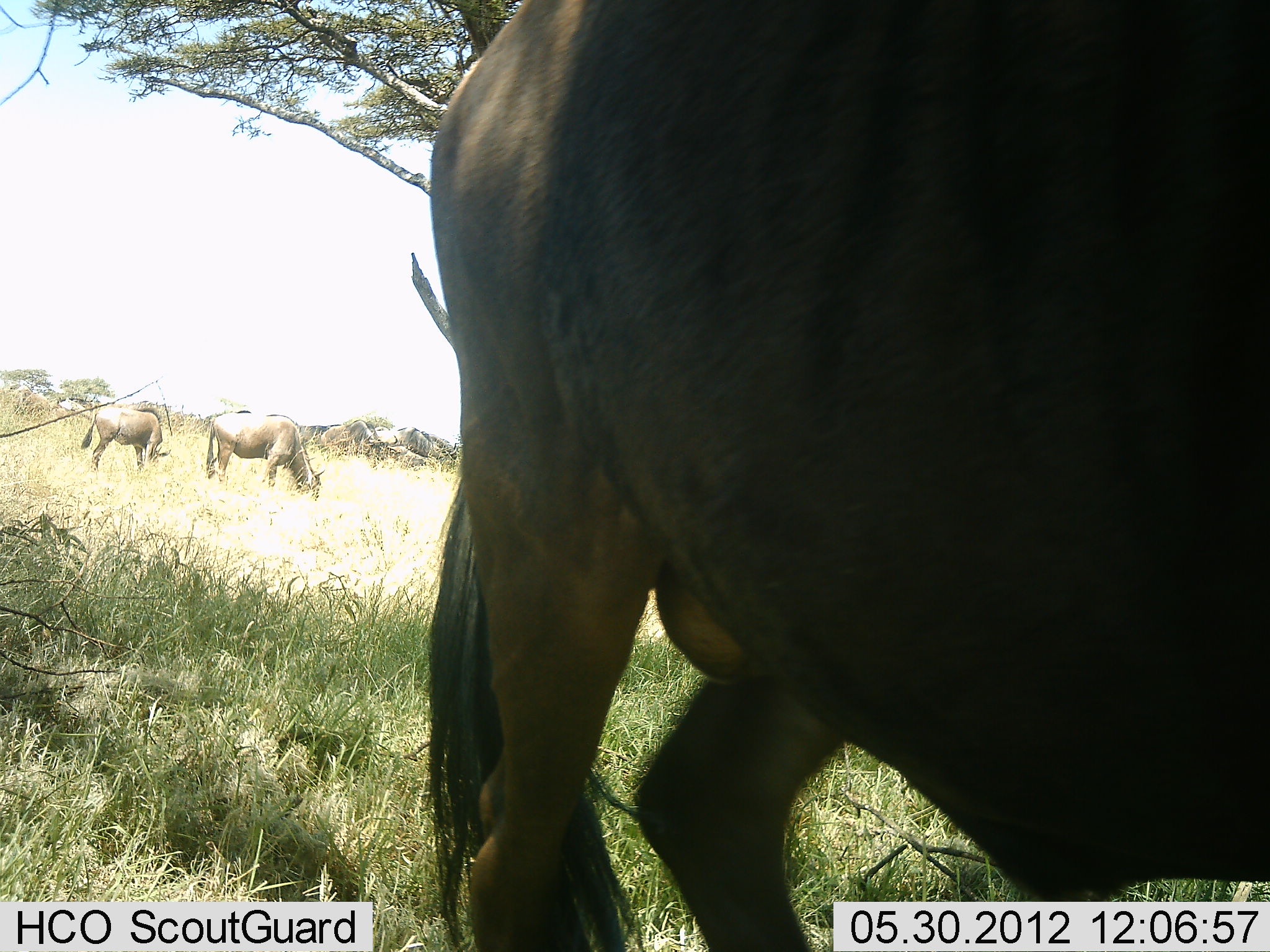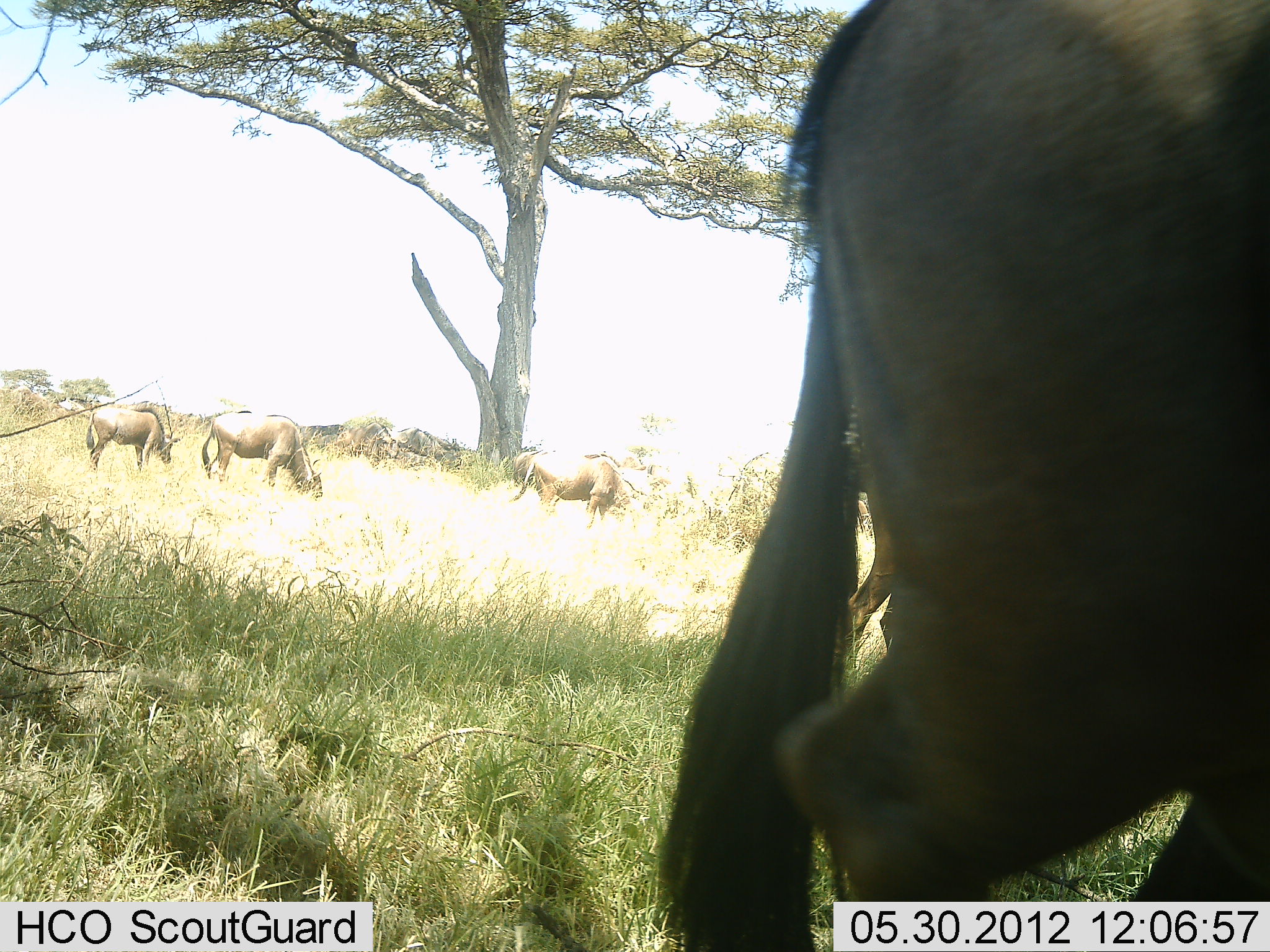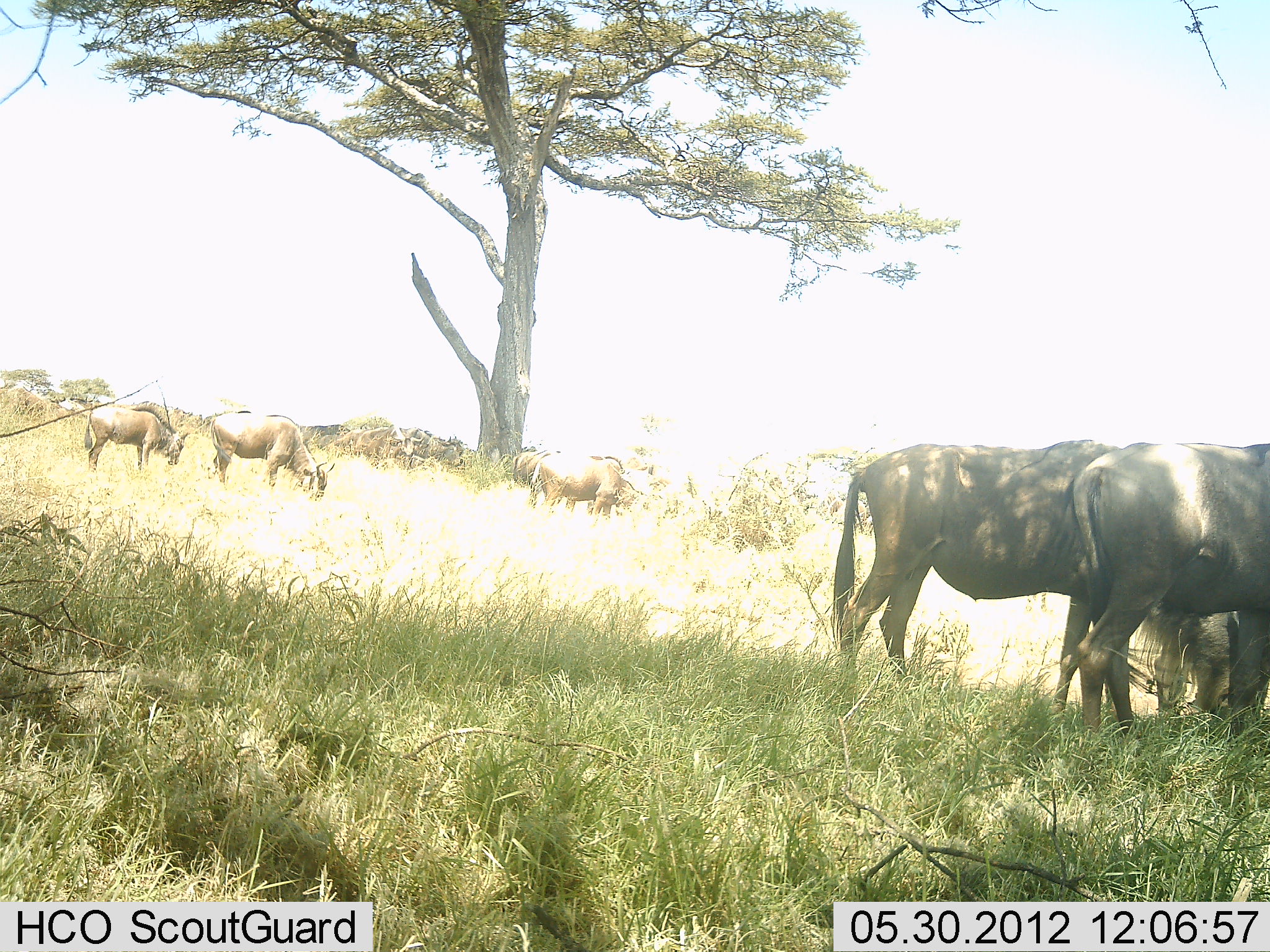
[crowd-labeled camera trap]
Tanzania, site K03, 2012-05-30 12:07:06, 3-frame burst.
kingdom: Animalia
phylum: Chordata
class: Mammalia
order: Artiodactyla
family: Bovidae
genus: Connochaetes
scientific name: Connochaetes taurinus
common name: blue wildebeest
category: wildebeest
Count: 11-50.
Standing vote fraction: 40%.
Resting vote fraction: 10%.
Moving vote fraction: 70%.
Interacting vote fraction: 0%.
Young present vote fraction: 0%.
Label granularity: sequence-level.